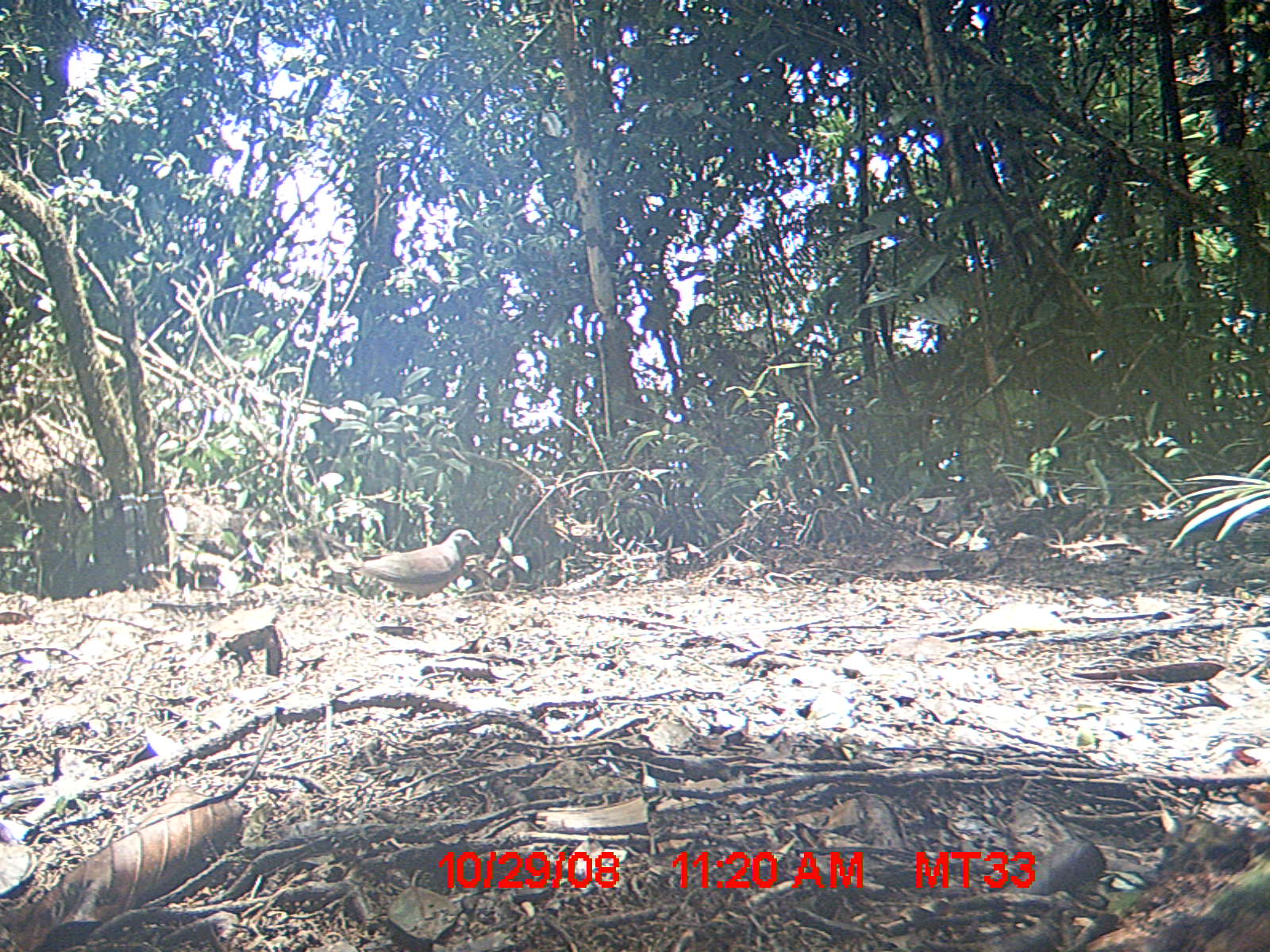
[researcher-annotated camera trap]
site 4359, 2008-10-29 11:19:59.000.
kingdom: Animalia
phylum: Chordata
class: Aves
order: Columbiformes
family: Columbidae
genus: Streptopelia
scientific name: Streptopelia picturata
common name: madagascar turtle-dove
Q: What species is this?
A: Streptopelia picturata (madagascar turtle-dove).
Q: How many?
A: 2.